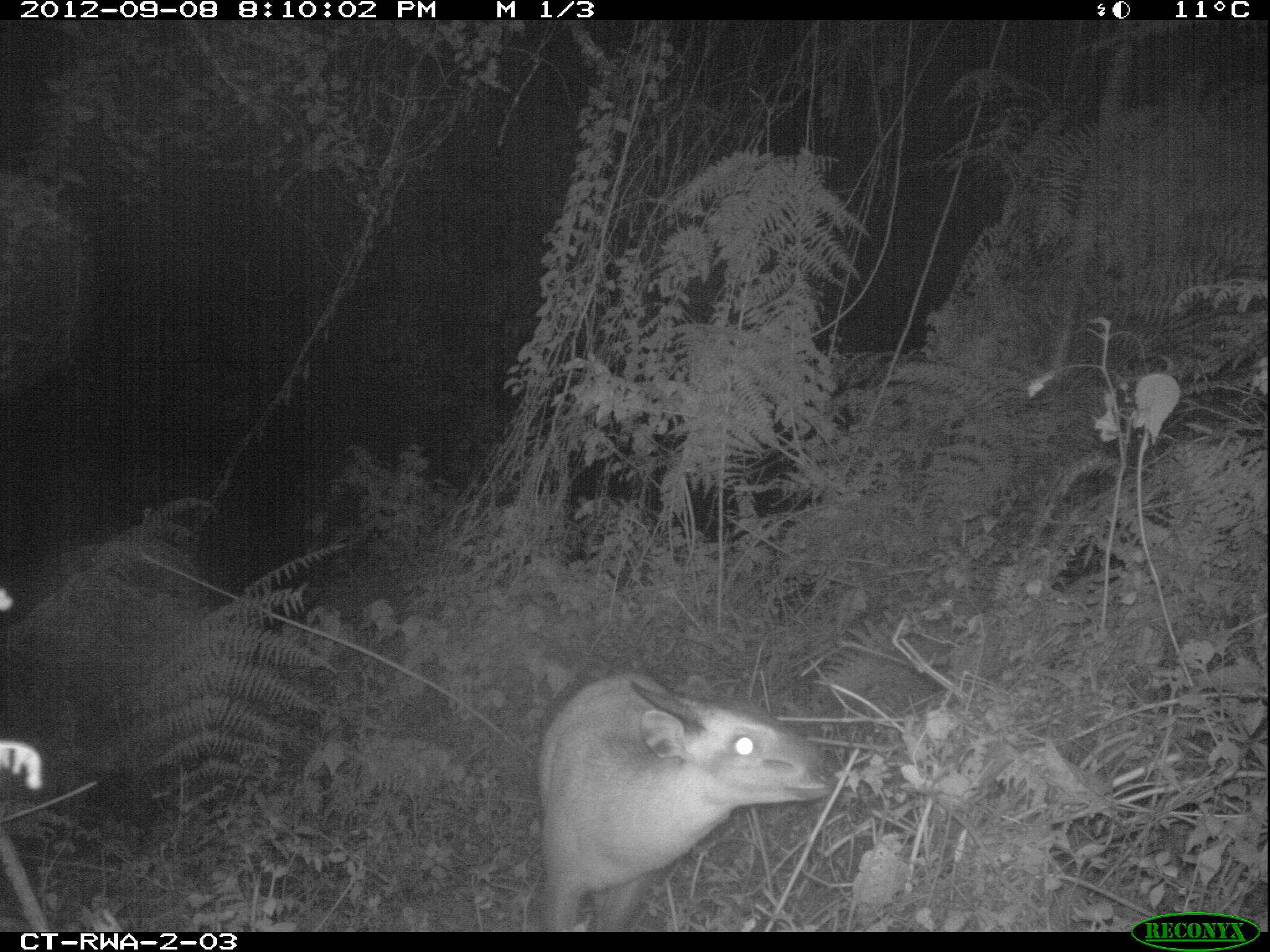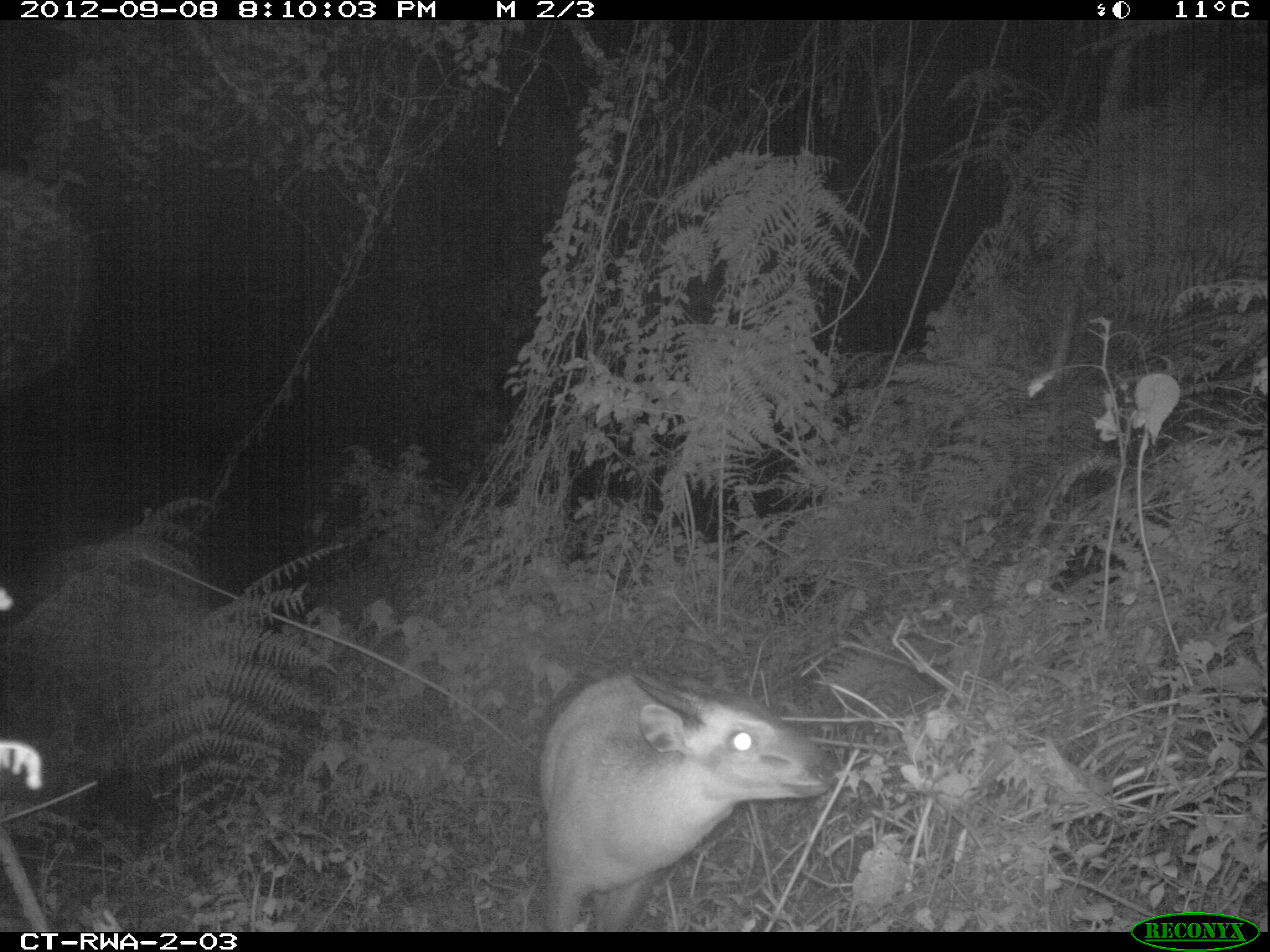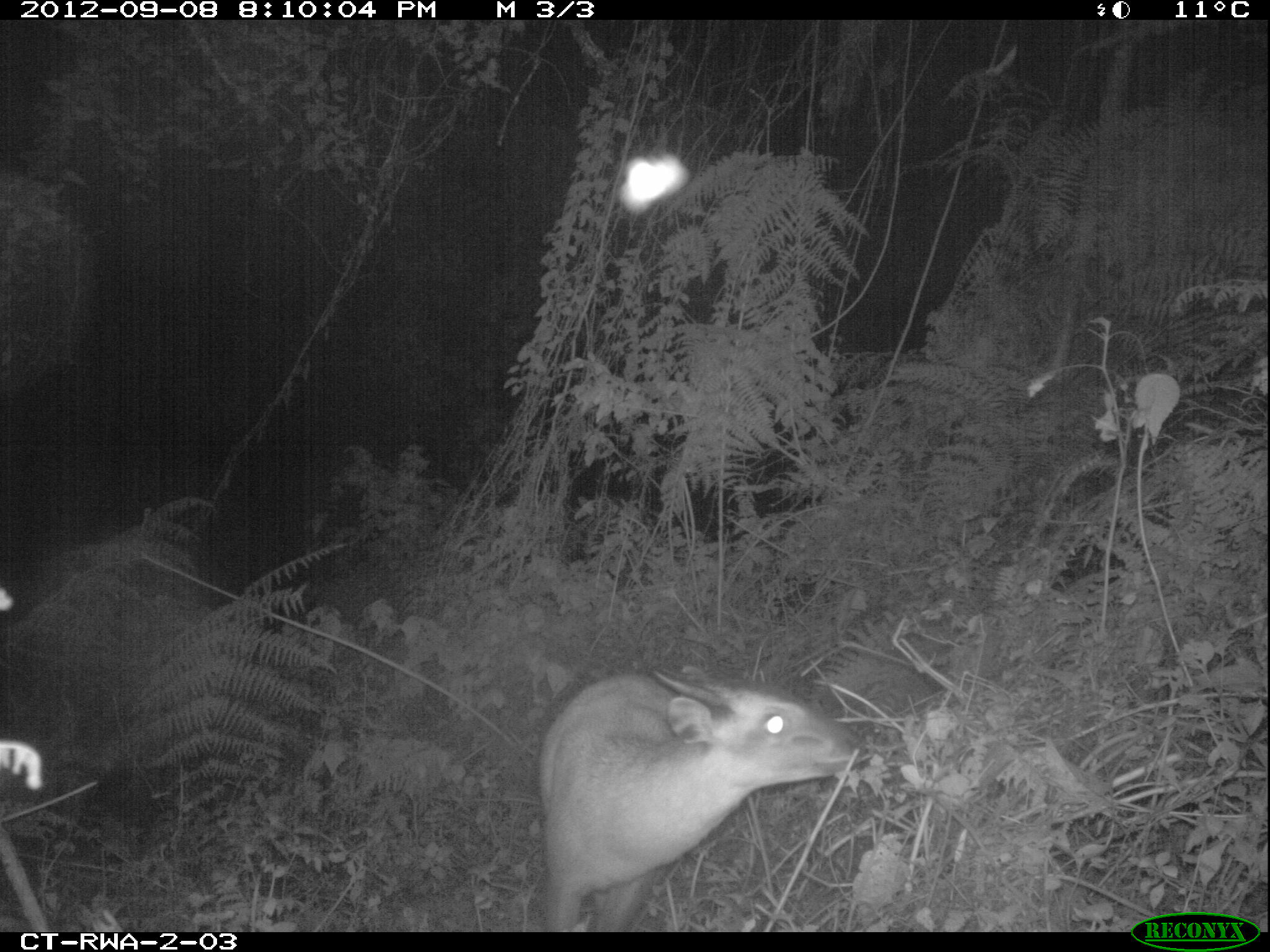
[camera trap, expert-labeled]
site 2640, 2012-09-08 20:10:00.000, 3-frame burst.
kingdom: Animalia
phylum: Chordata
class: Mammalia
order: Artiodactyla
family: Bovidae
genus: Cephalophus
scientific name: Cephalophus nigrifrons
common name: black-fronted duiker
Cephalophus nigrifrons (black-fronted duiker), count 1.